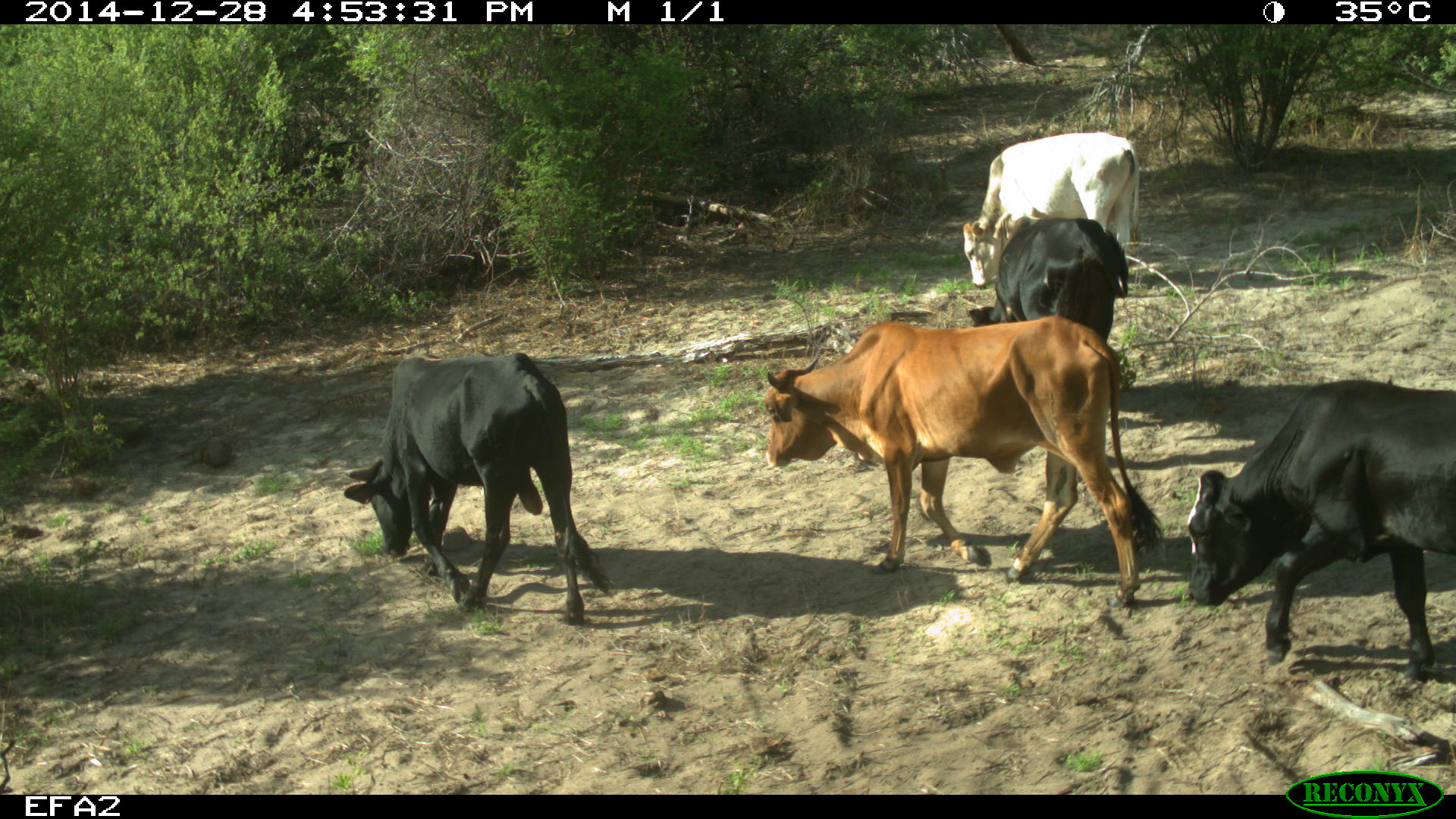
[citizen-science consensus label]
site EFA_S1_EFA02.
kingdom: Animalia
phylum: Chordata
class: Mammalia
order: Artiodactyla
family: Bovidae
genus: Bos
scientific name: Bos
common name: cattle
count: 5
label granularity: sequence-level